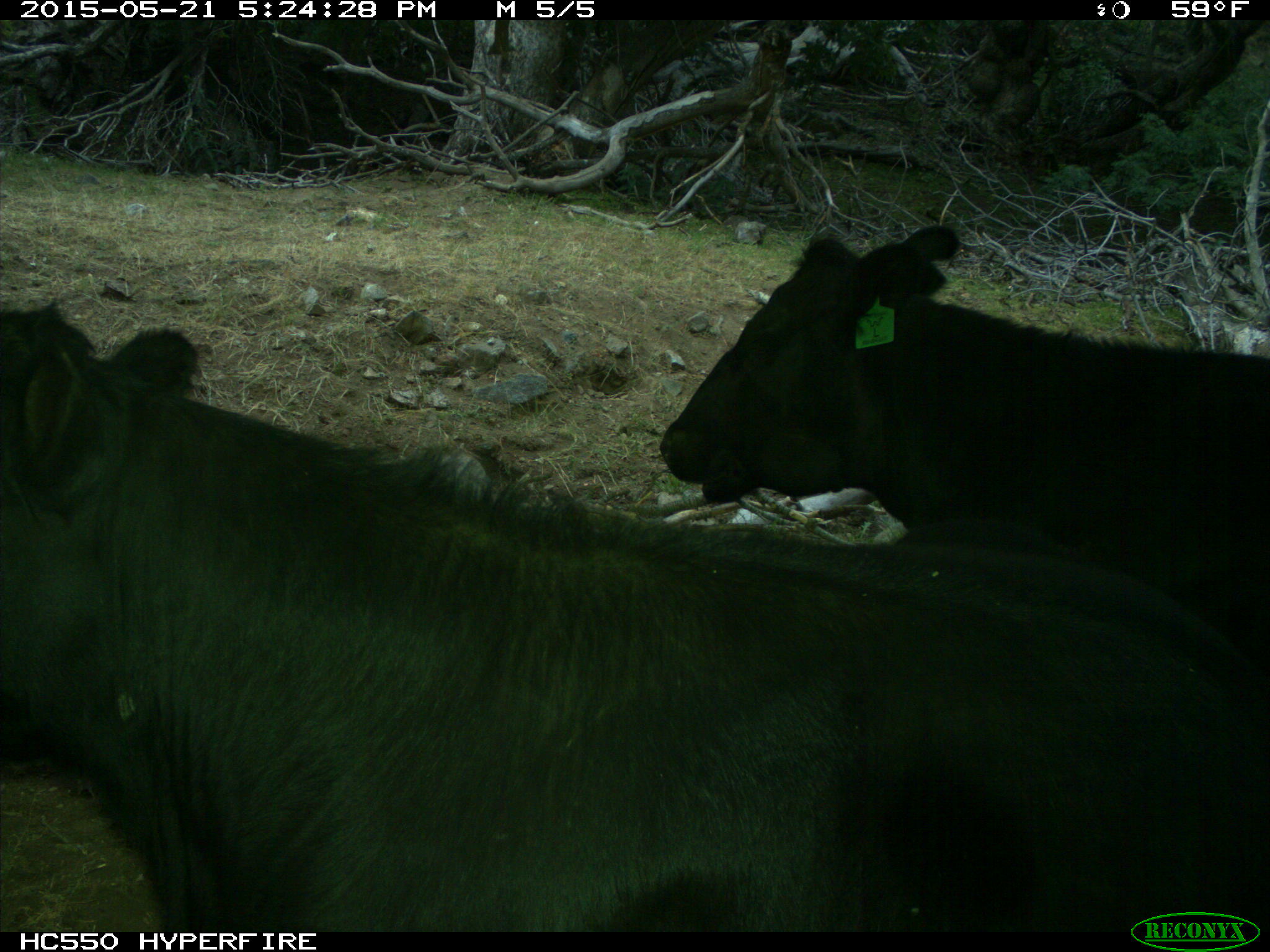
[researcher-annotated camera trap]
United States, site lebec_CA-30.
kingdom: Animalia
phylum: Chordata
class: Mammalia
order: Artiodactyla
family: Bovidae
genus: Bos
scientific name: Bos taurus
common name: domestic cow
Bos taurus (domestic cow).